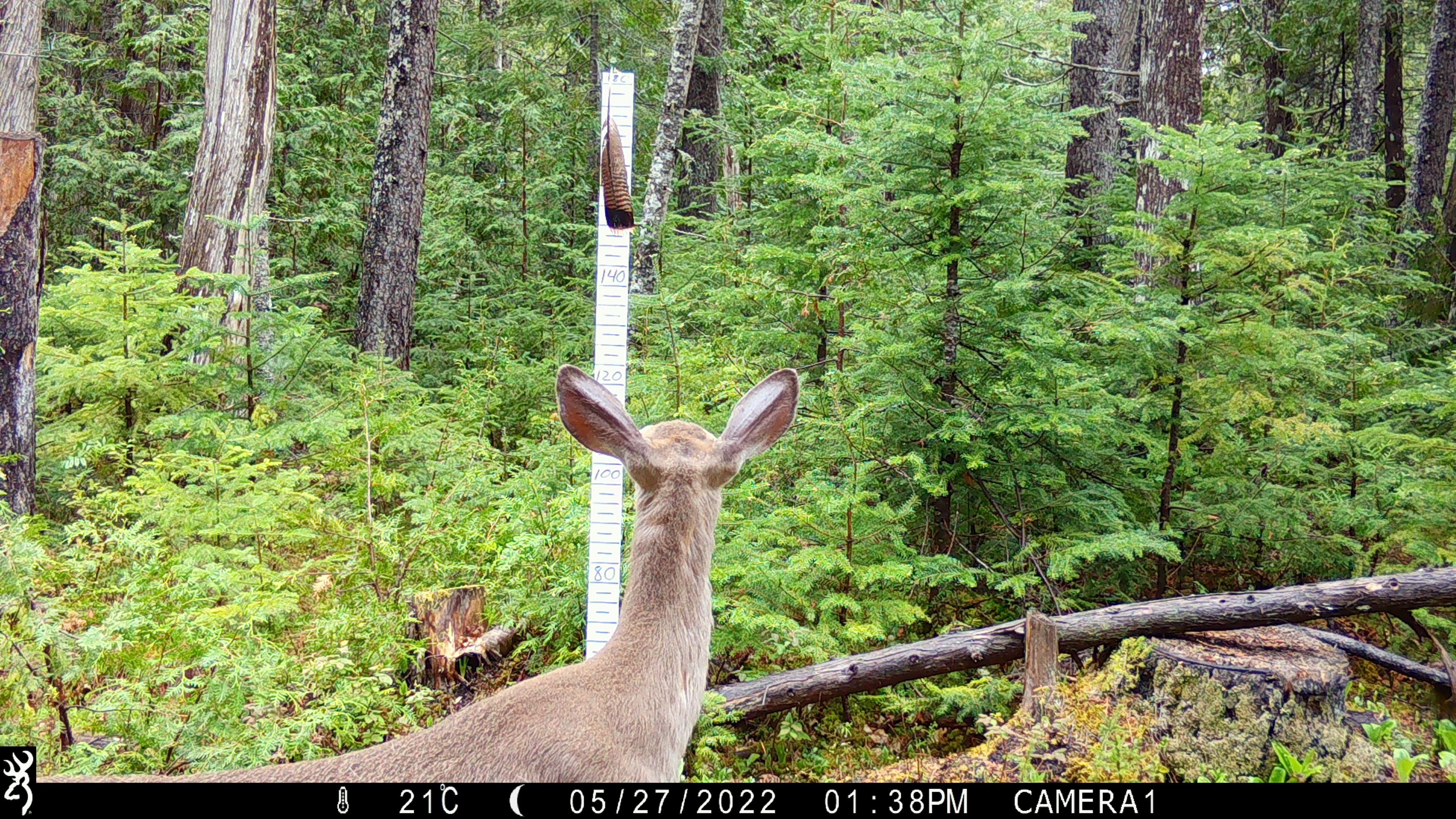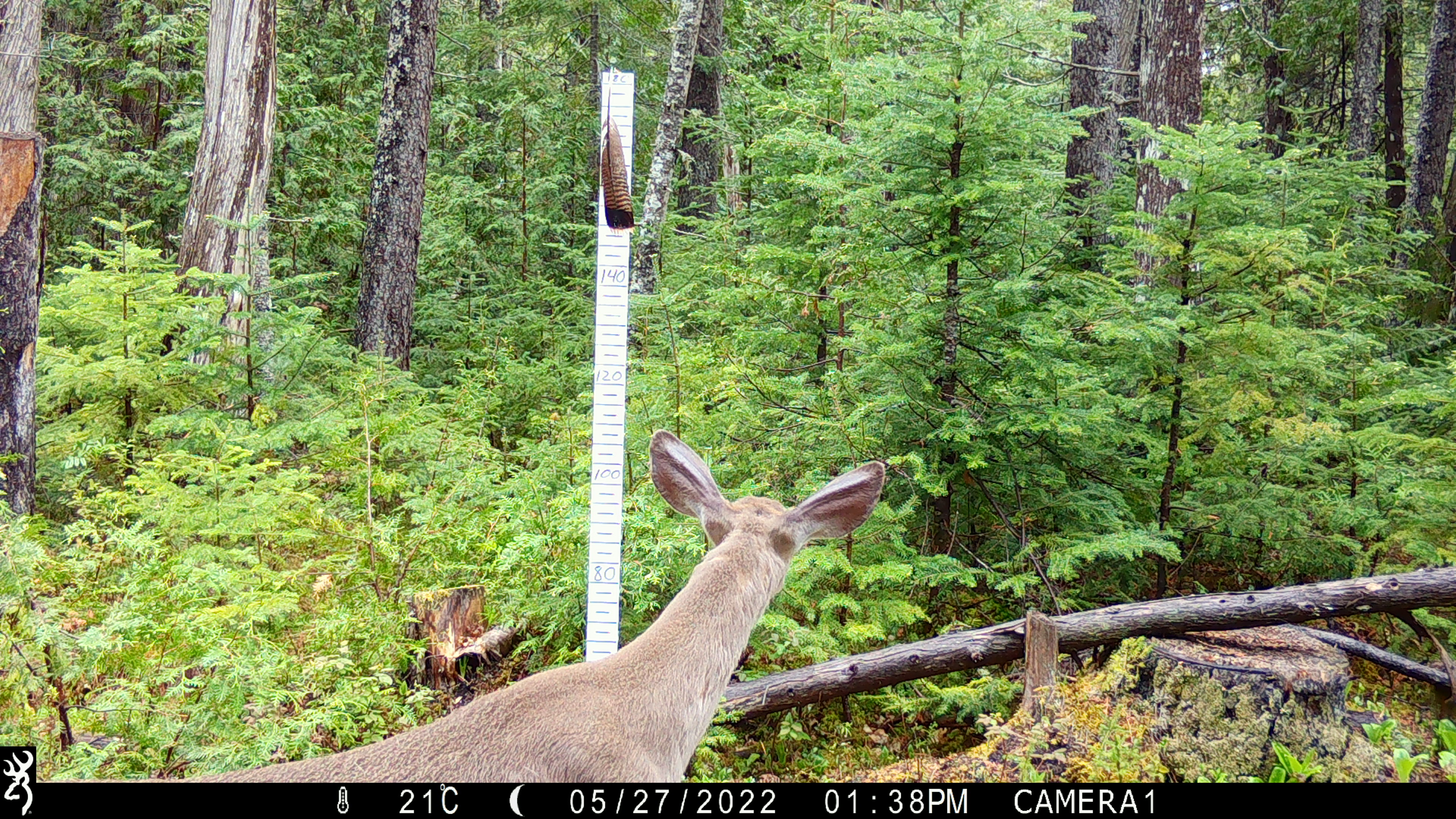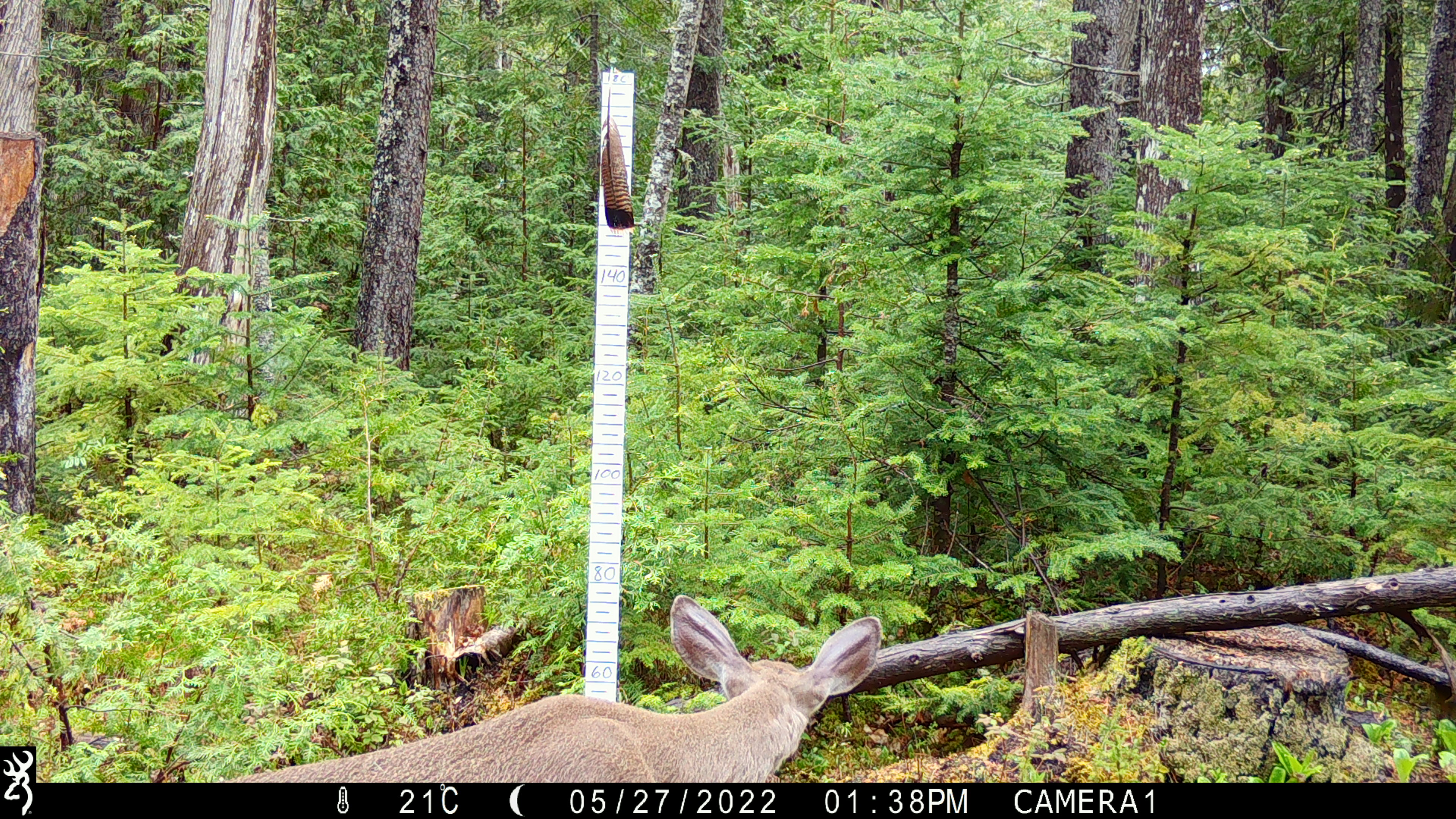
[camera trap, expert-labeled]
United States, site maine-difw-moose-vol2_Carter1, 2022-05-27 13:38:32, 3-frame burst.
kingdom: Animalia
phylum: Chordata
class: Mammalia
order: Artiodactyla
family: Cervidae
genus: Odocoileus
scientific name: Odocoileus virginianus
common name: white-tailed deer